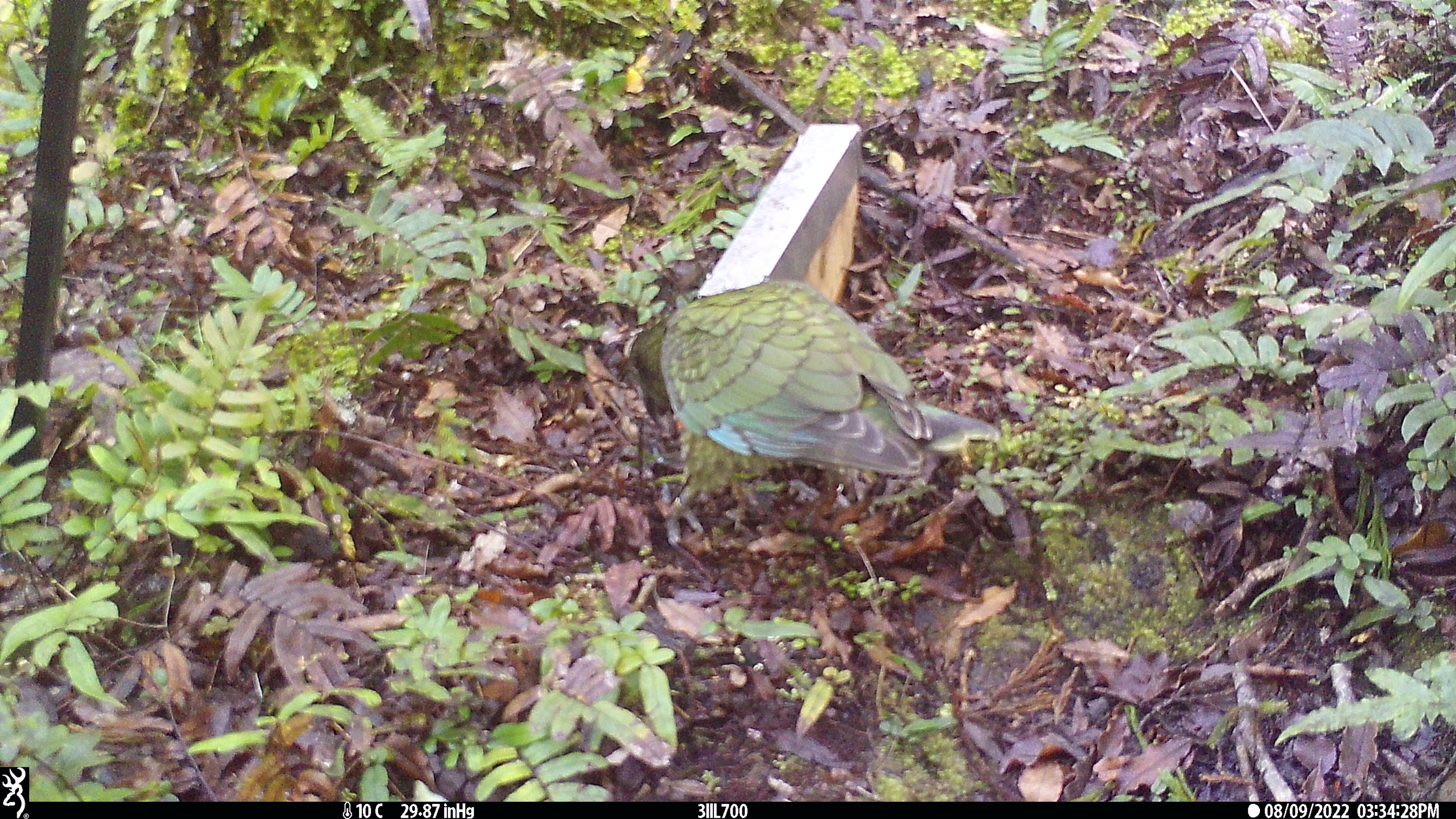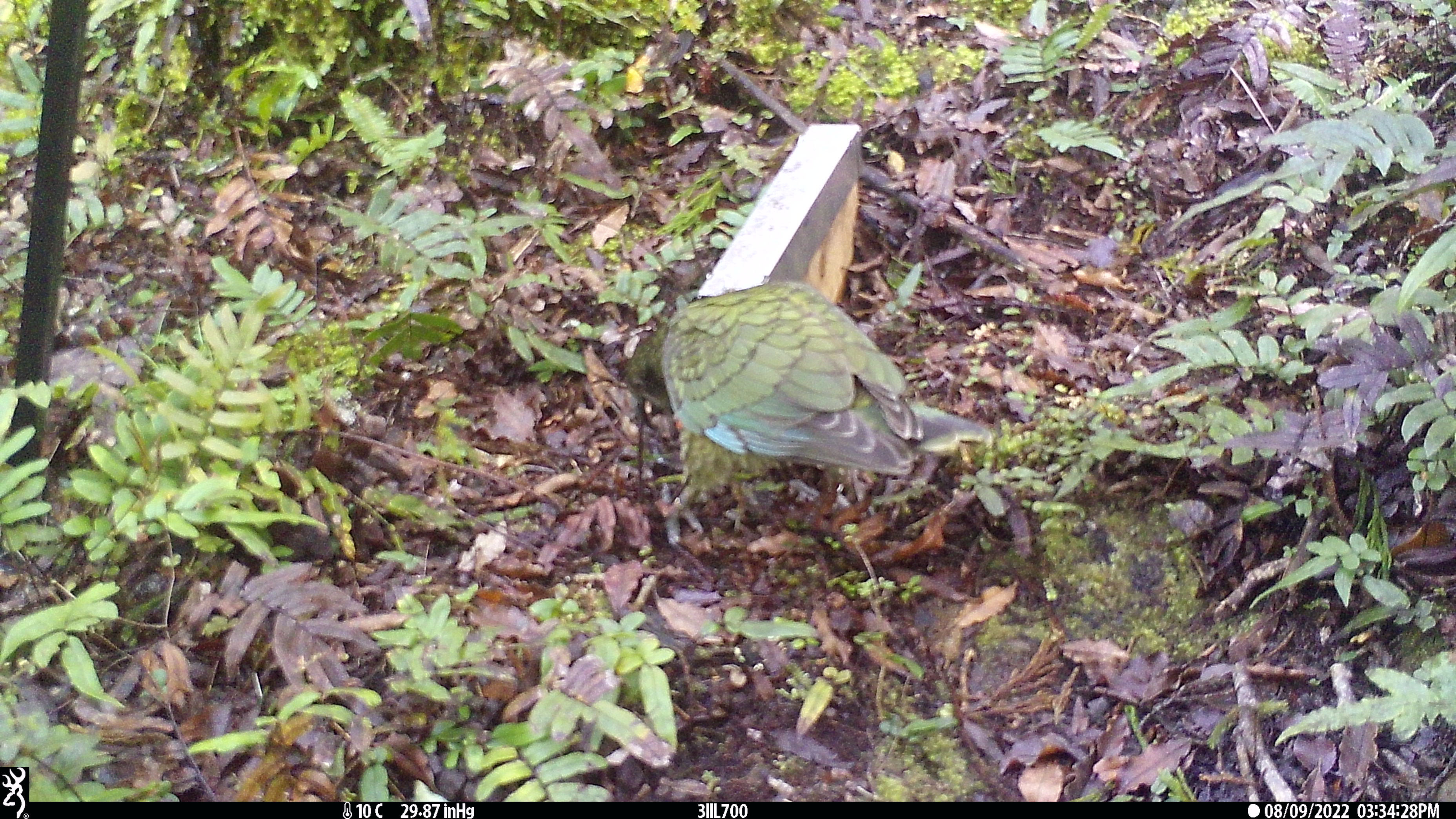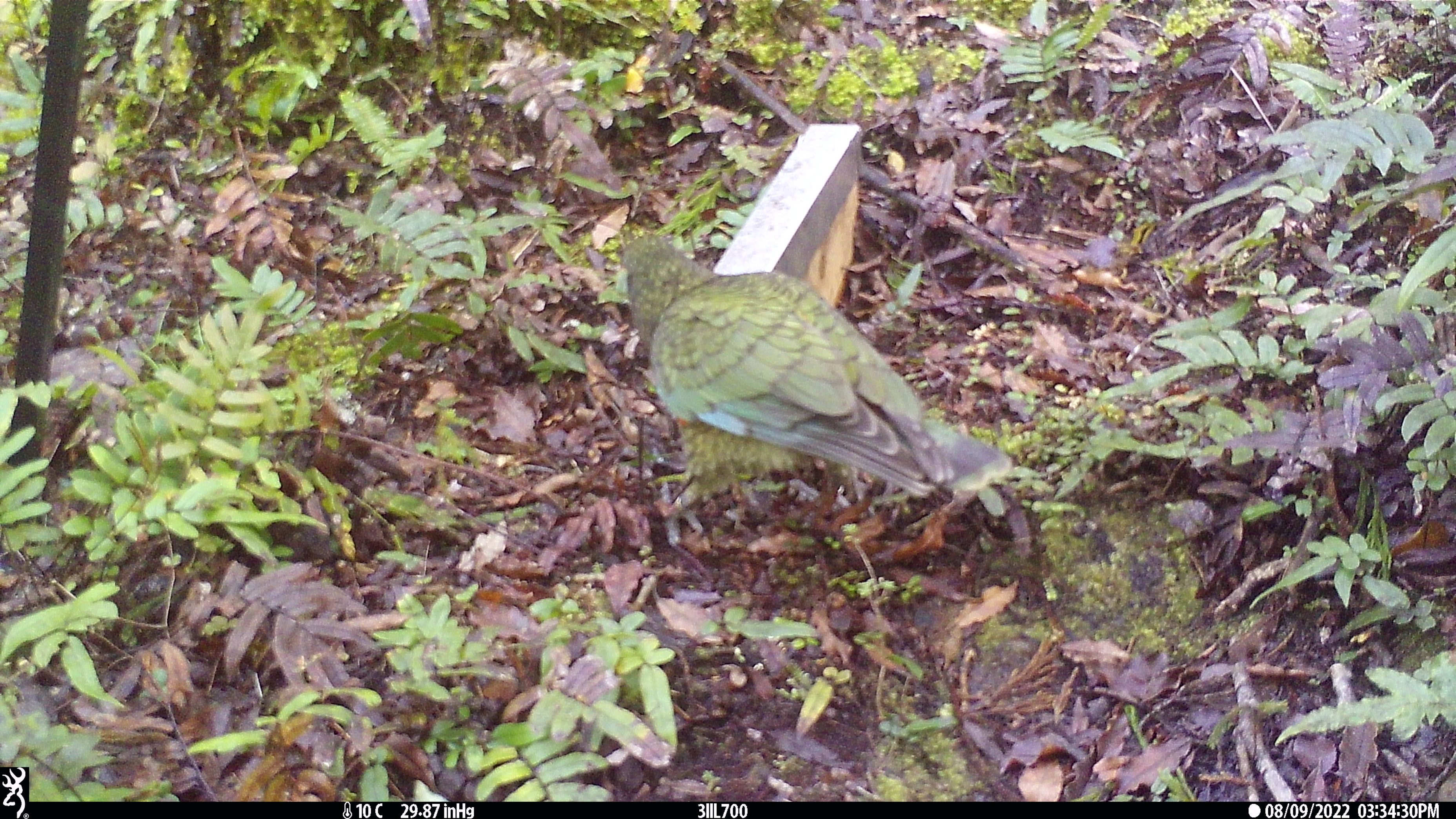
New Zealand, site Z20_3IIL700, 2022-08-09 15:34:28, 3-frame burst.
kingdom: Animalia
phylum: Chordata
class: Aves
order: Psittaciformes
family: Strigopidae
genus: Nestor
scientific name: Nestor notabilis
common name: kea